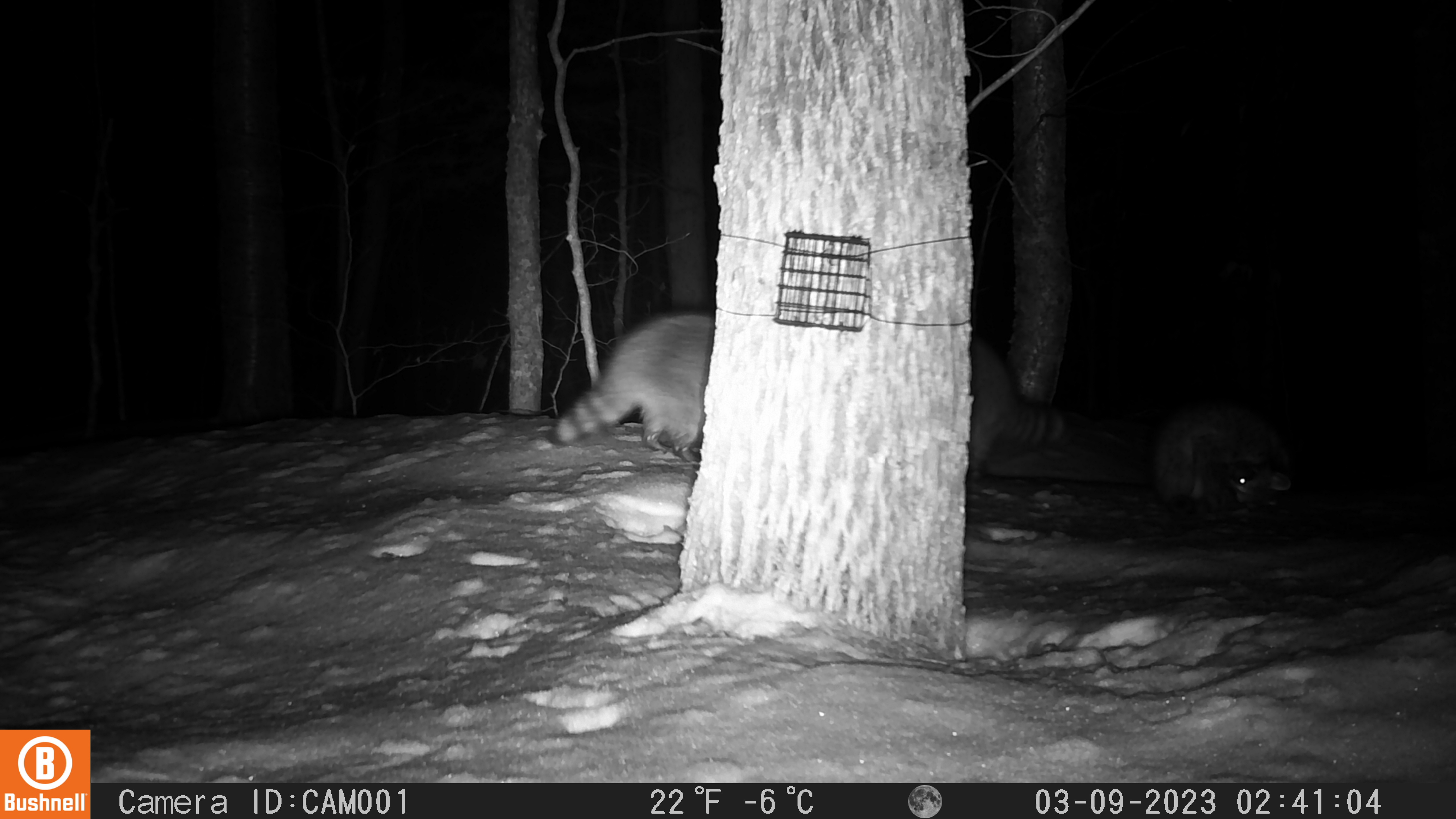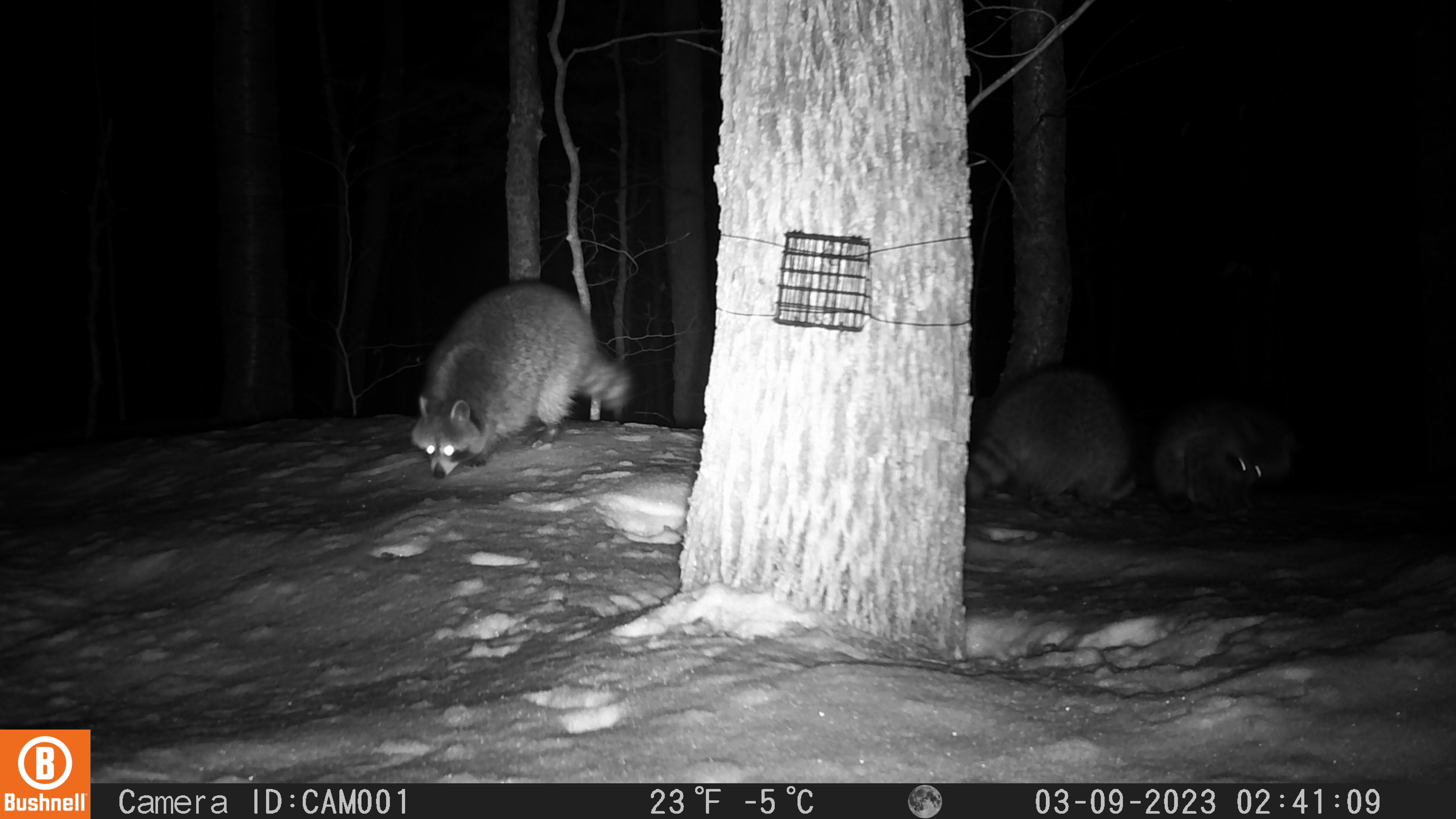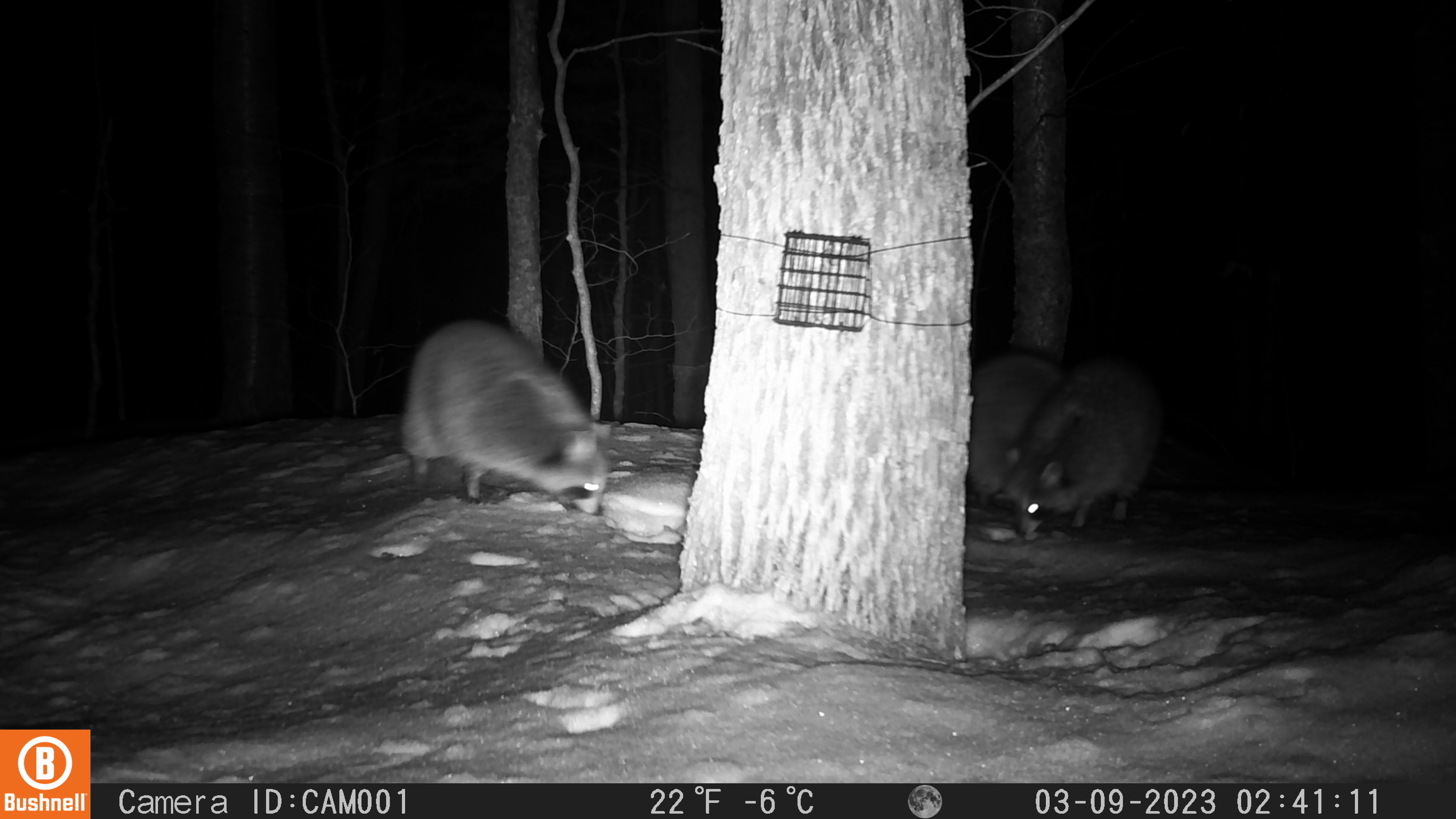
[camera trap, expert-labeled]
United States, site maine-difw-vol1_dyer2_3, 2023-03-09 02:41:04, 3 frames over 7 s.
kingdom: Animalia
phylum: Chordata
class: Mammalia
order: Carnivora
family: Procyonidae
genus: Procyon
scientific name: Procyon lotor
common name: raccoon